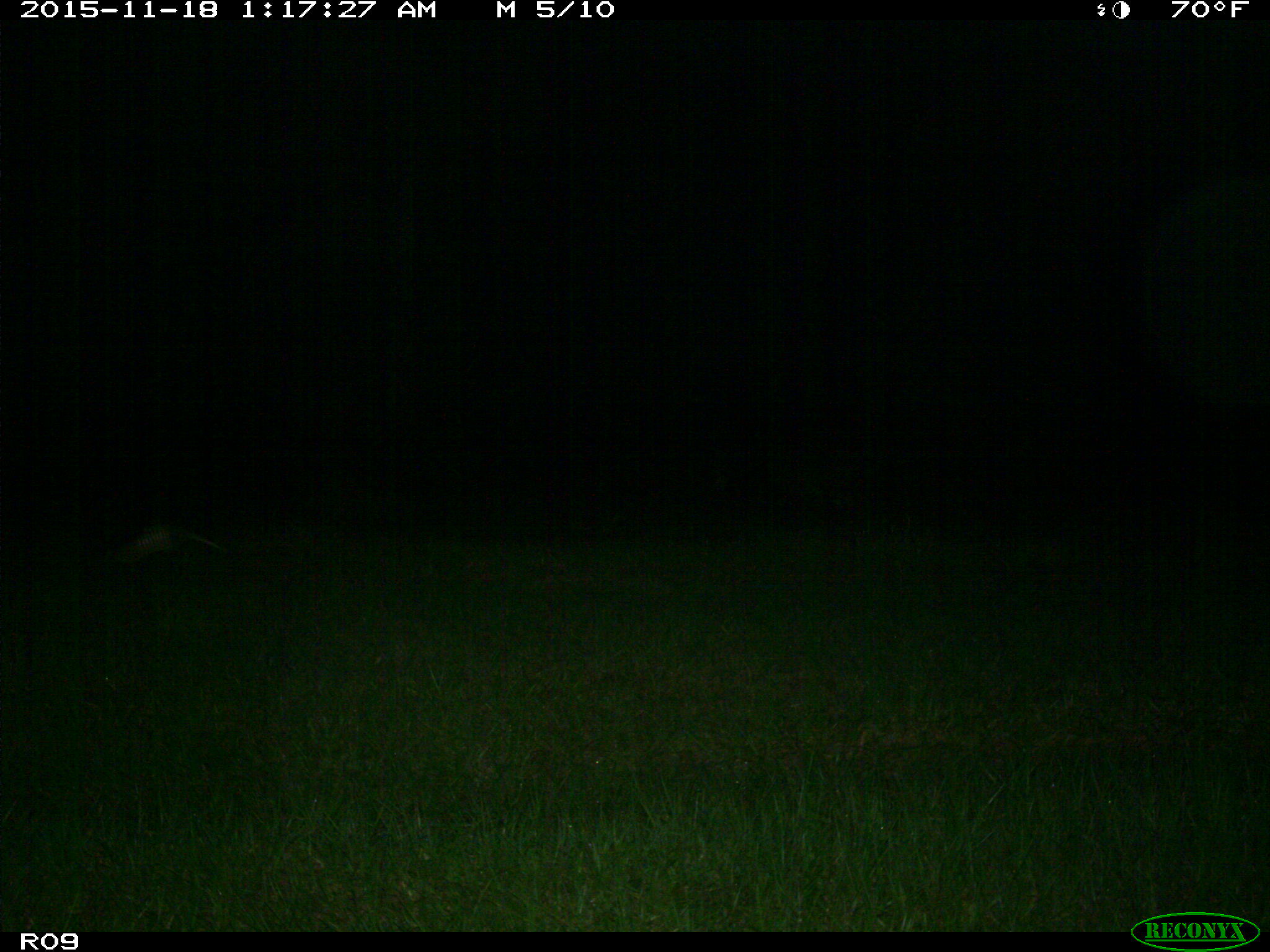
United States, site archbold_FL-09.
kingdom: Animalia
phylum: Chordata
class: Mammalia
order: Cingulata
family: Dasypodidae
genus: Dasypus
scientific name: Dasypus novemcinctus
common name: nine-banded armadillo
Dasypus novemcinctus (nine-banded armadillo).